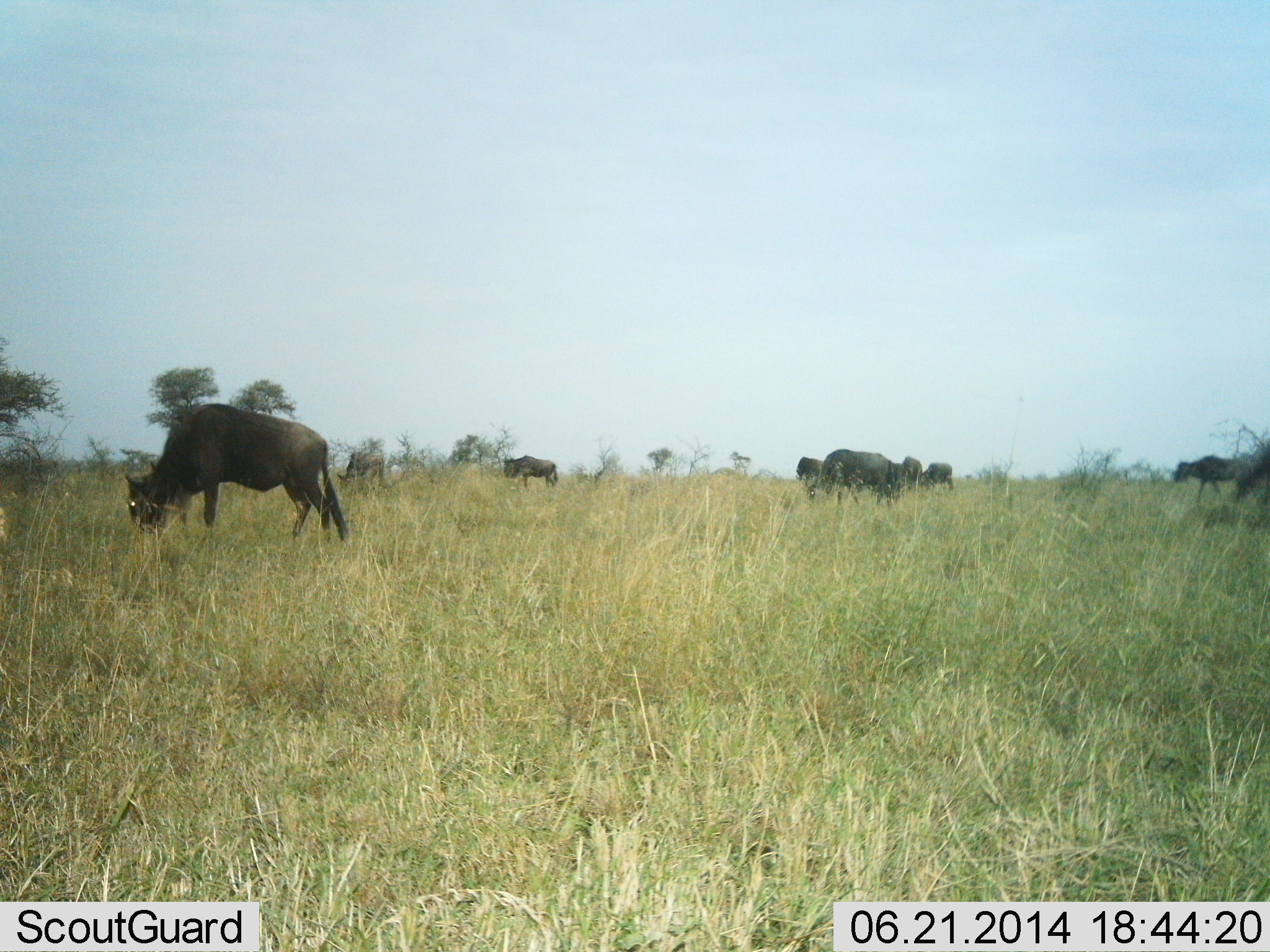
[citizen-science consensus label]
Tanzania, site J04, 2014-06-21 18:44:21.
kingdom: Animalia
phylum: Chordata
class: Mammalia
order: Artiodactyla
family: Bovidae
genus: Connochaetes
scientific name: Connochaetes taurinus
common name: blue wildebeest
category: wildebeest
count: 7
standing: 30%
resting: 0%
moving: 30%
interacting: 0%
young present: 0%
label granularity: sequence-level